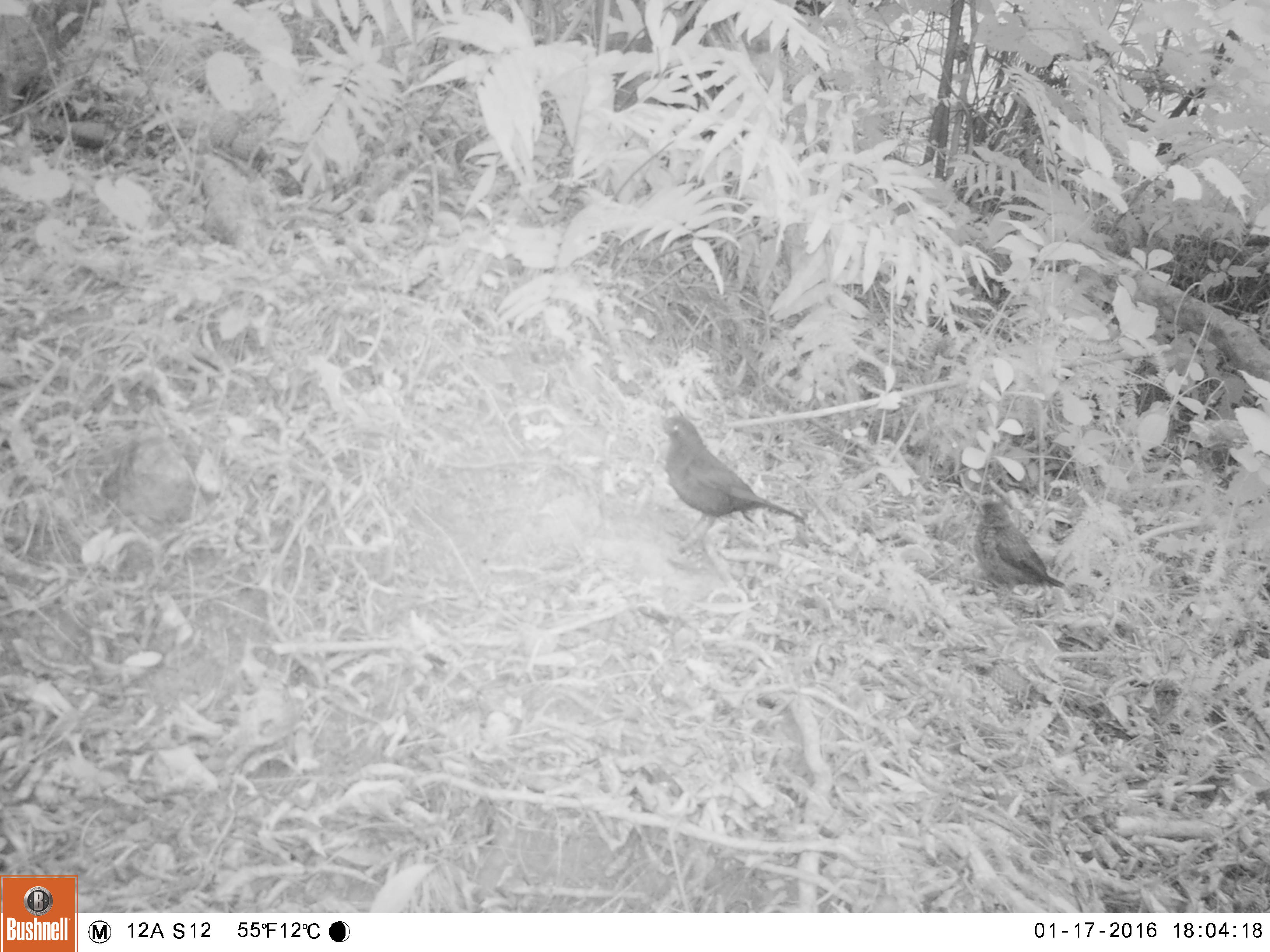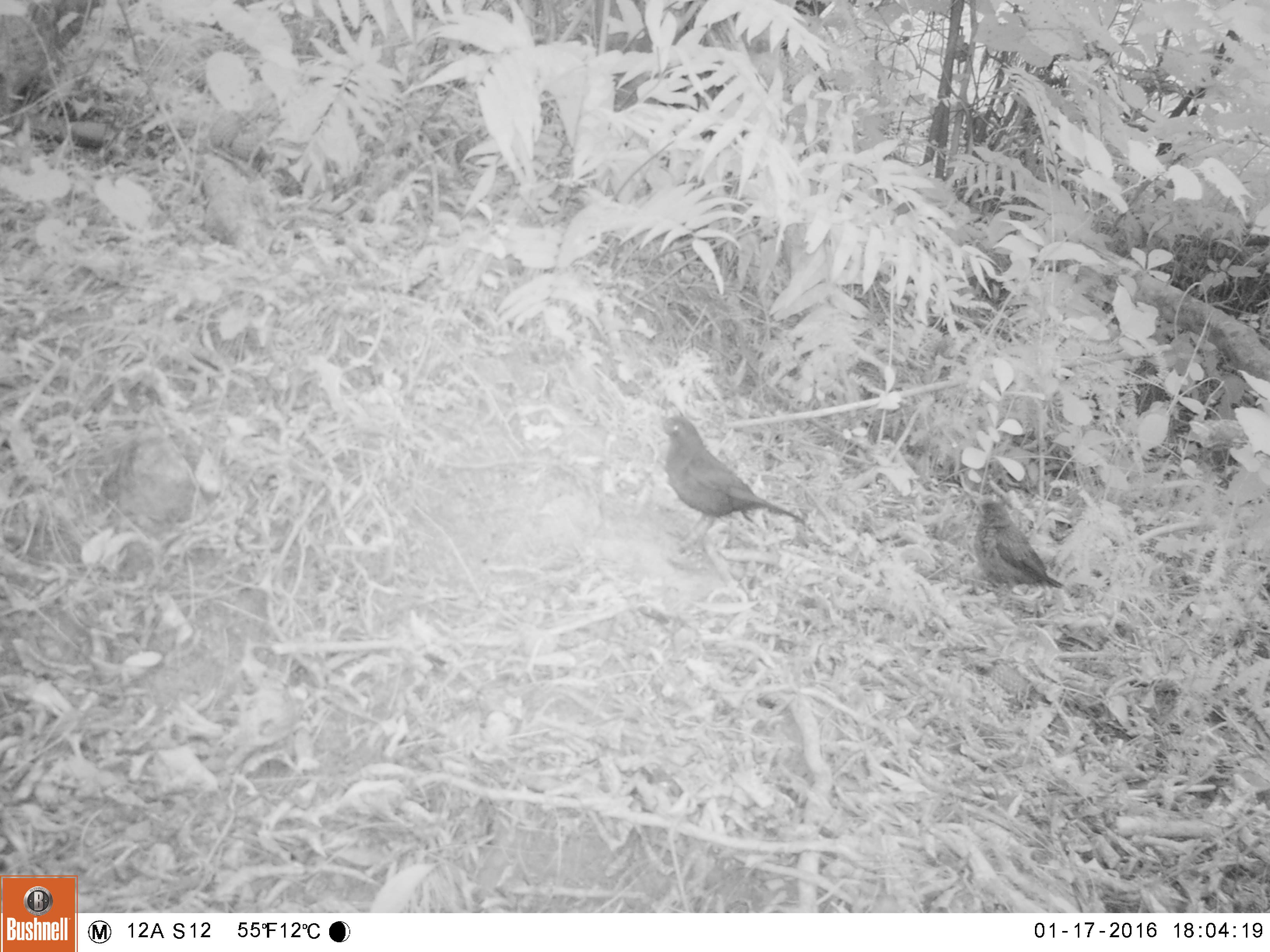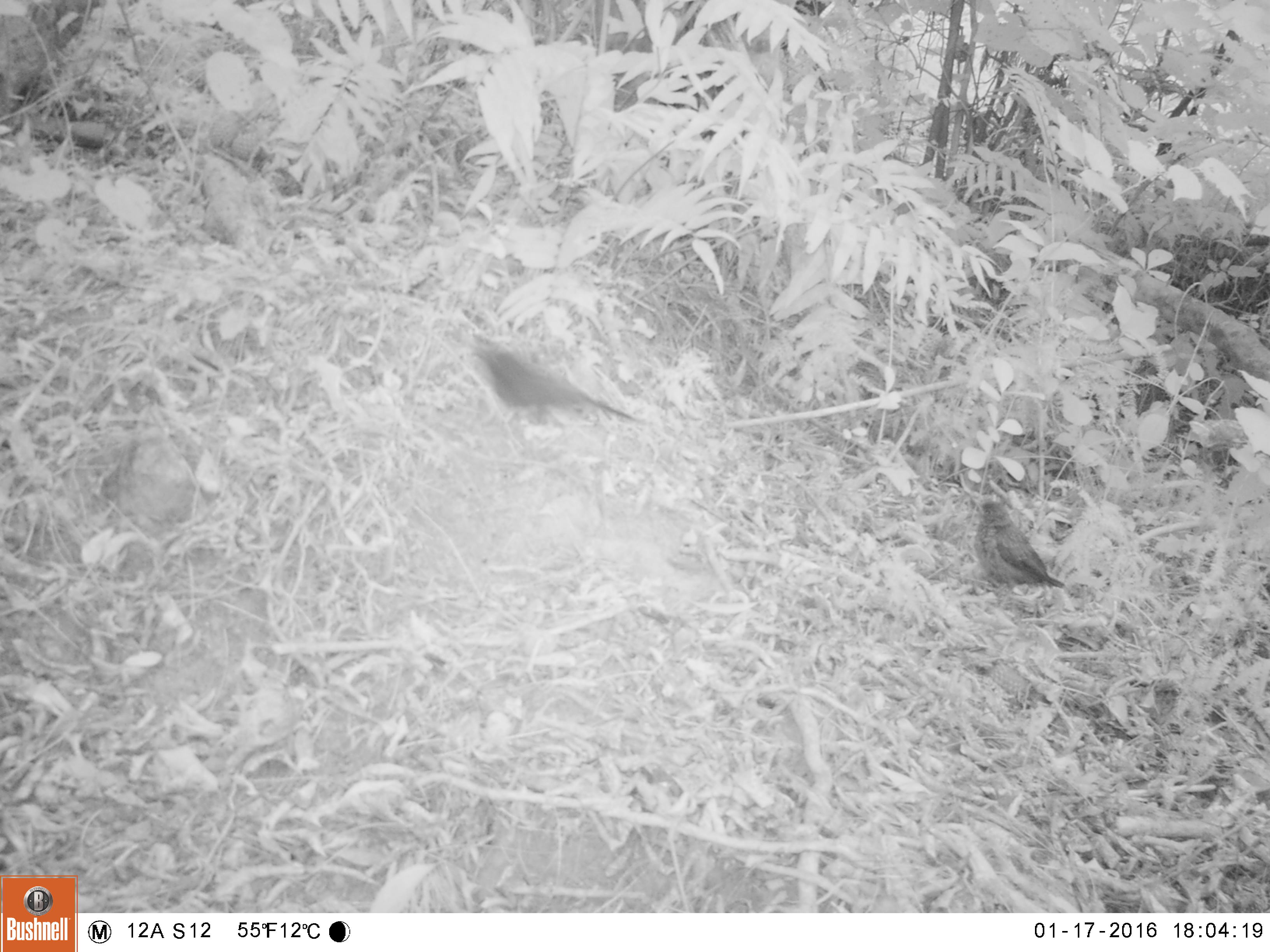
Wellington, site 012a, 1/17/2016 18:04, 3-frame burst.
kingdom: Animalia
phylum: Chordata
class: Aves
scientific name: Aves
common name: bird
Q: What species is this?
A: Bird (Aves).